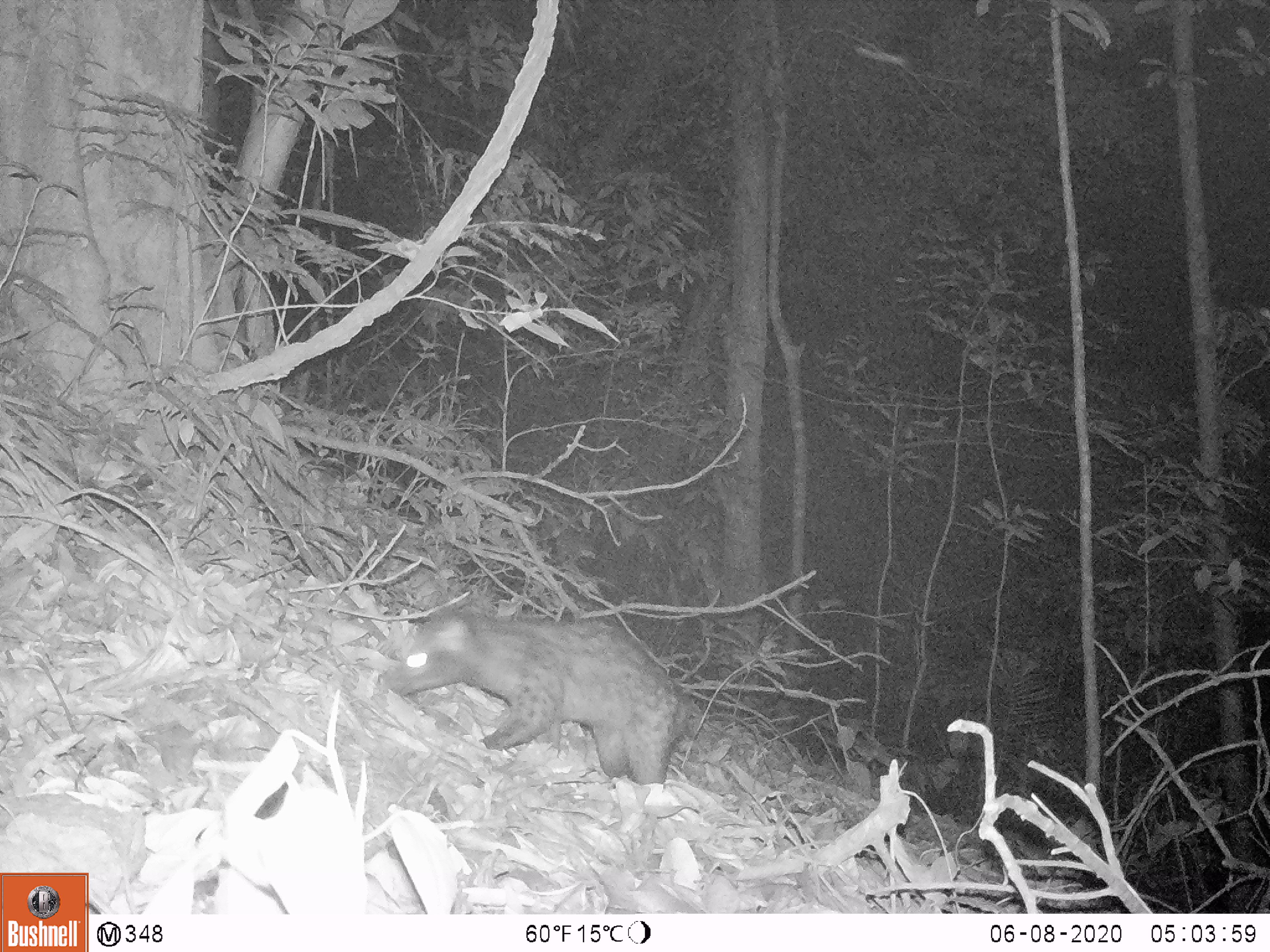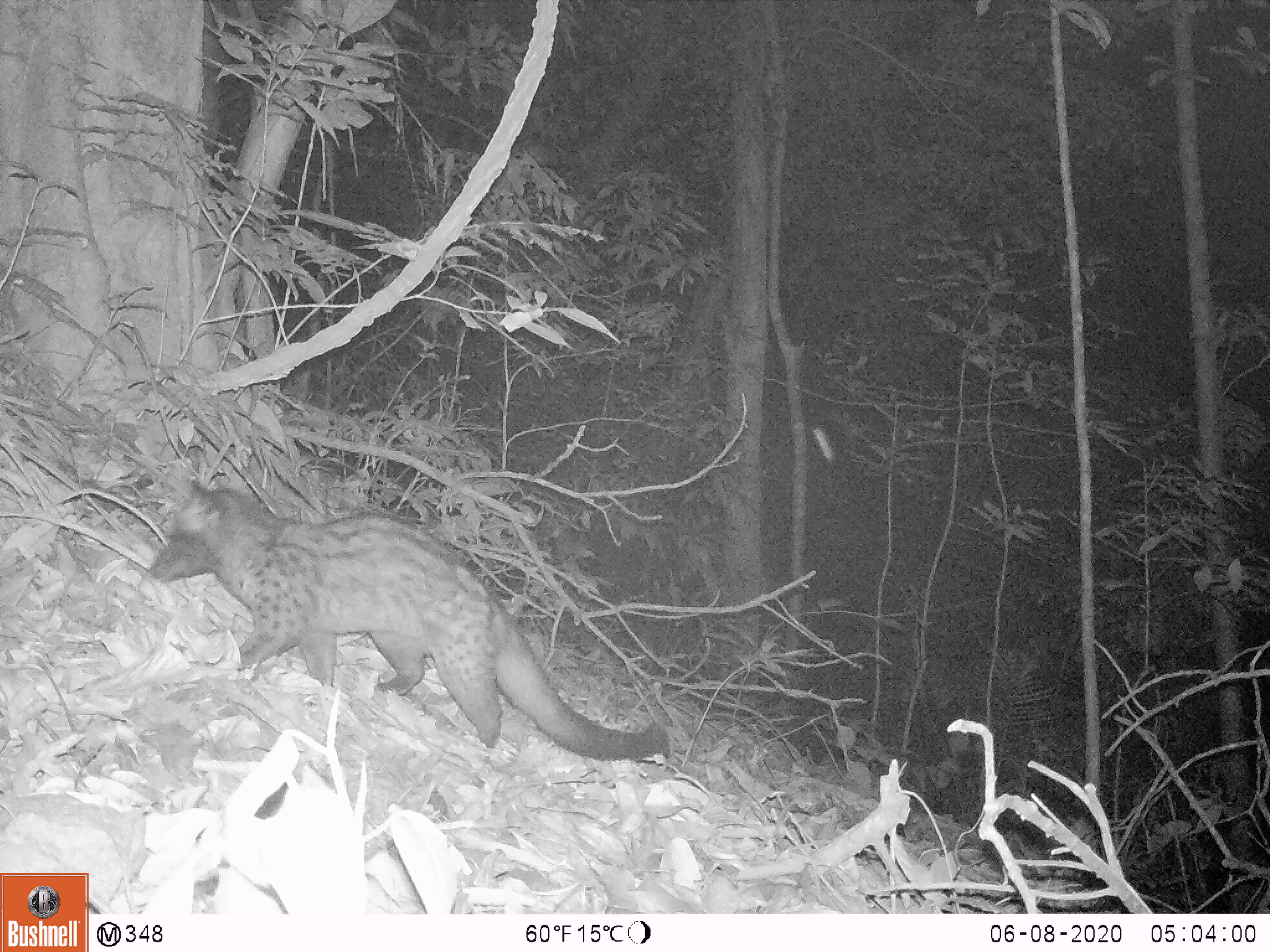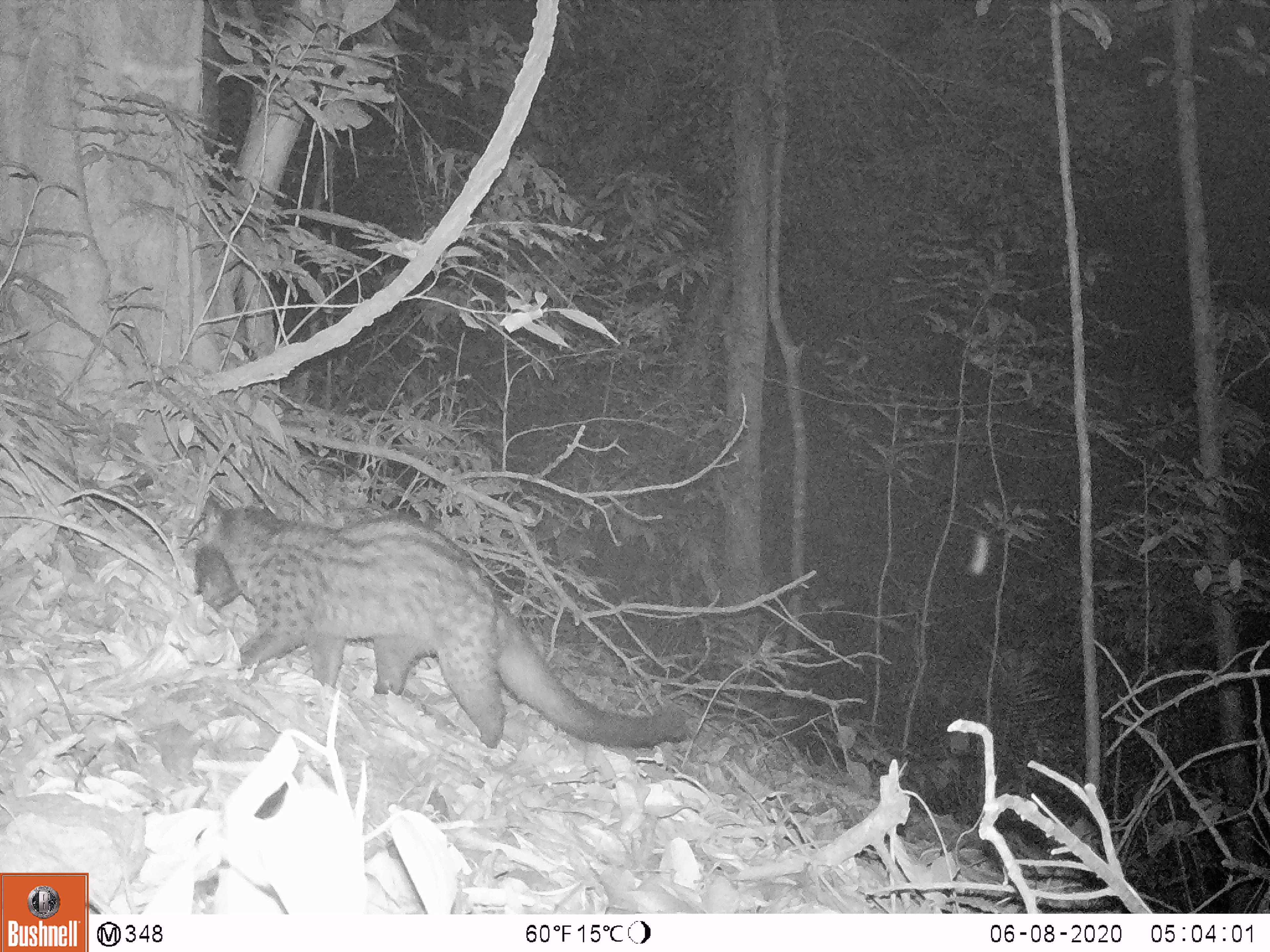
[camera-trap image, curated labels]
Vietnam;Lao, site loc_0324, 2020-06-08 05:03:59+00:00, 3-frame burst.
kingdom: Animalia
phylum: Chordata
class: Mammalia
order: Carnivora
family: Viverridae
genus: Paradoxurus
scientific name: Paradoxurus hermaphroditus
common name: common palm civet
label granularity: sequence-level